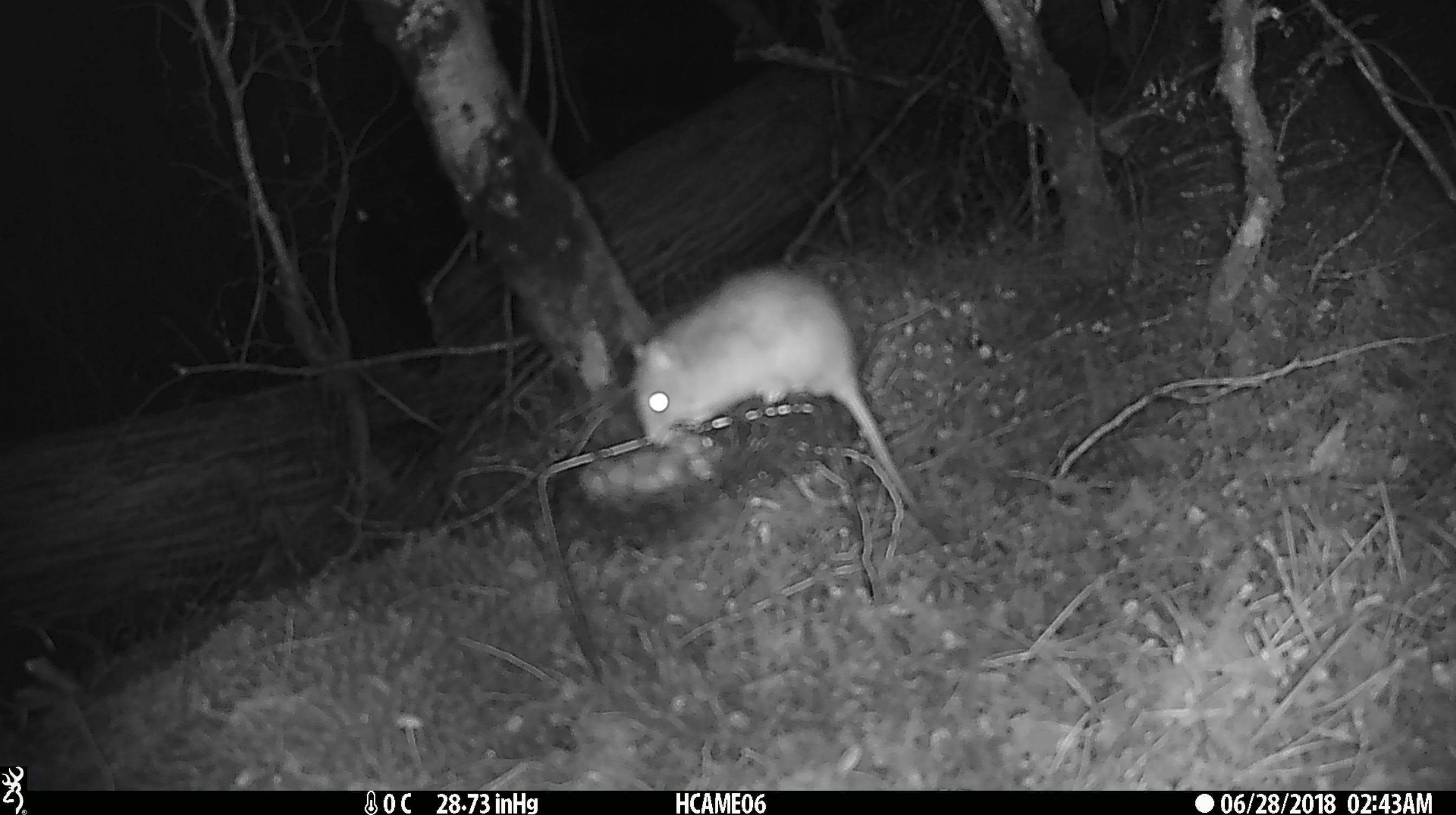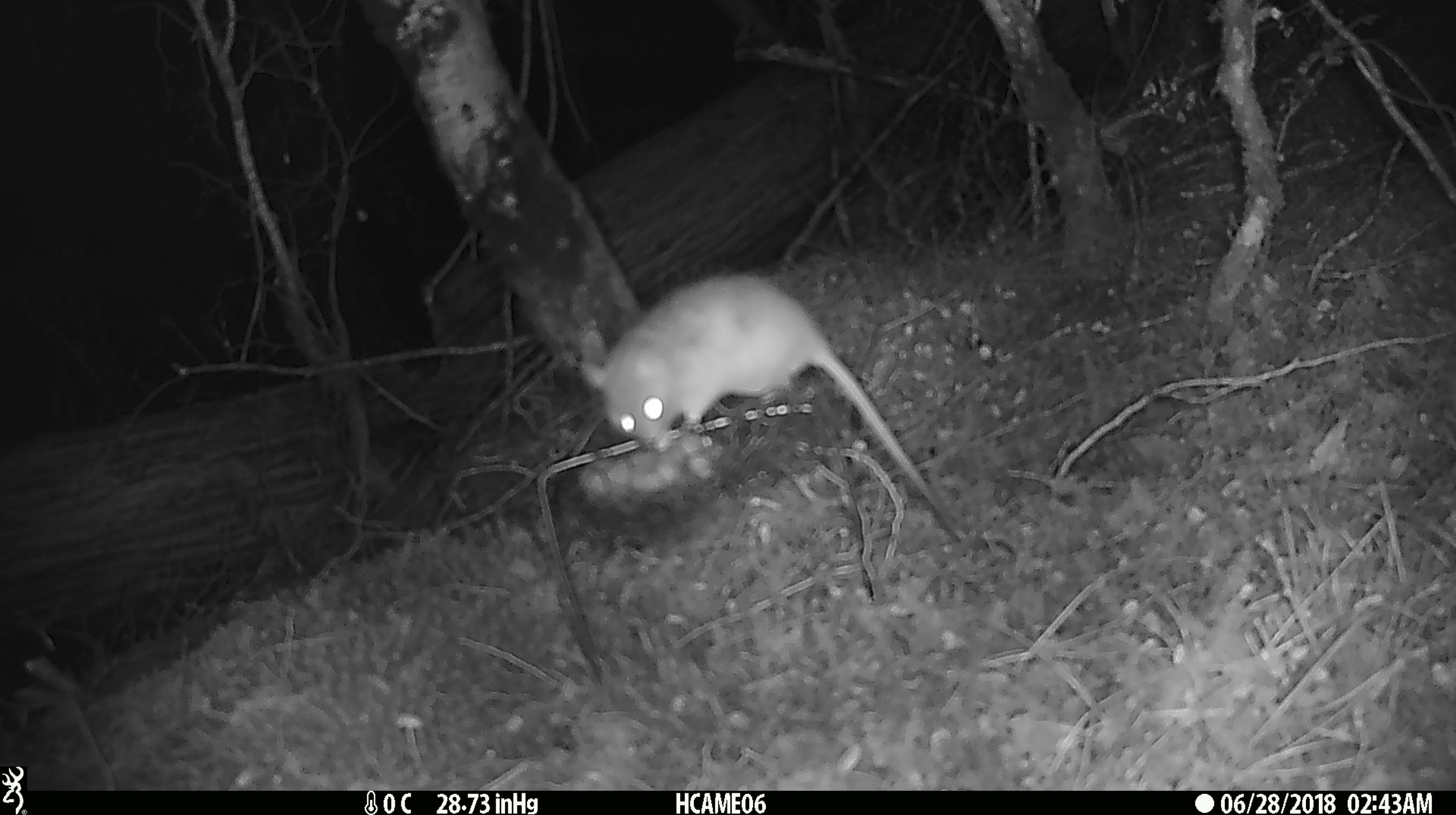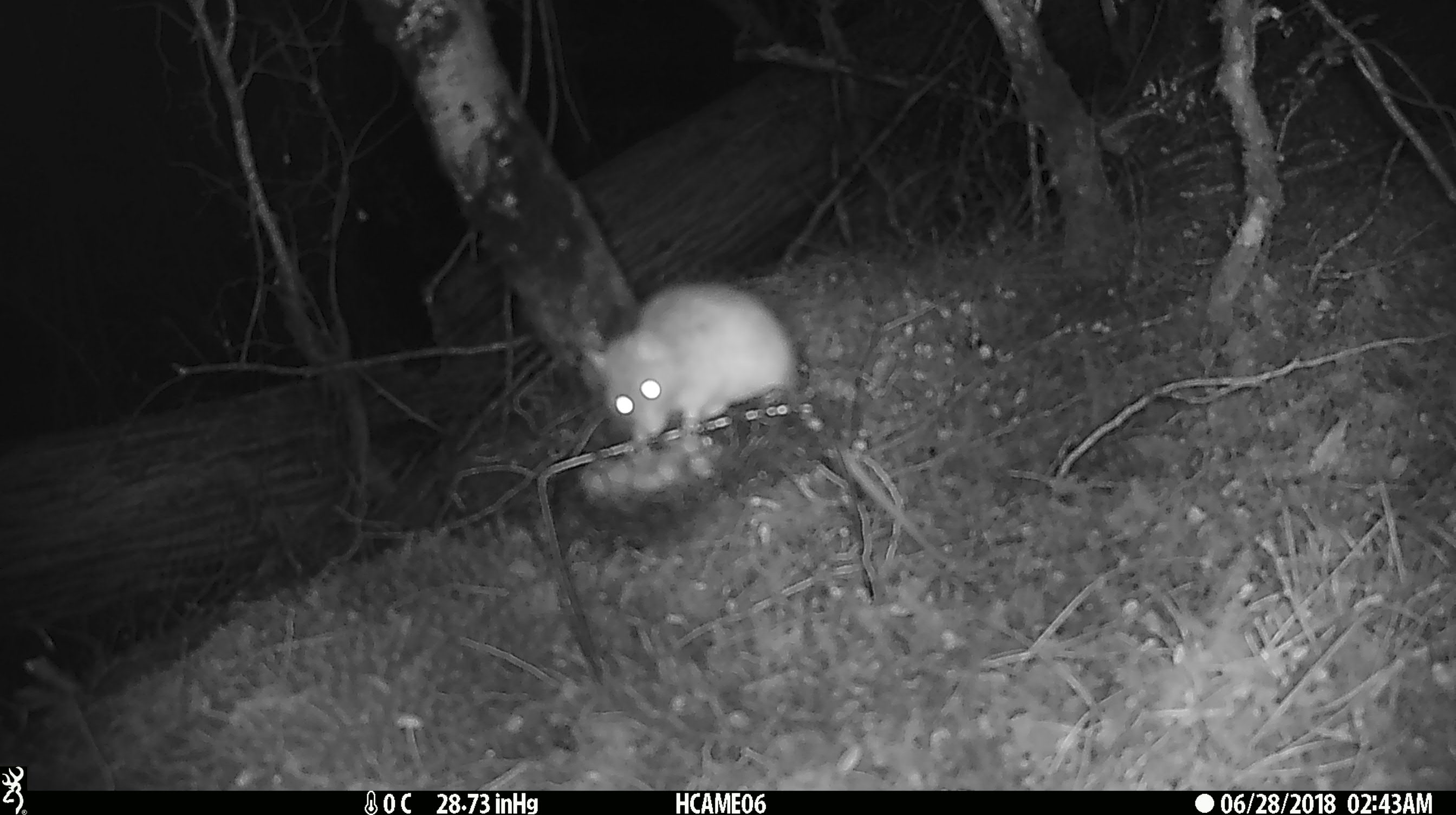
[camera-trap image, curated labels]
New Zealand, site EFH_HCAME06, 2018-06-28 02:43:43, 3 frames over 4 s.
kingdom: Animalia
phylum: Chordata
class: Mammalia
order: Rodentia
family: Muridae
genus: Rattus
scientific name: Rattus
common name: rat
Rat (Rattus).